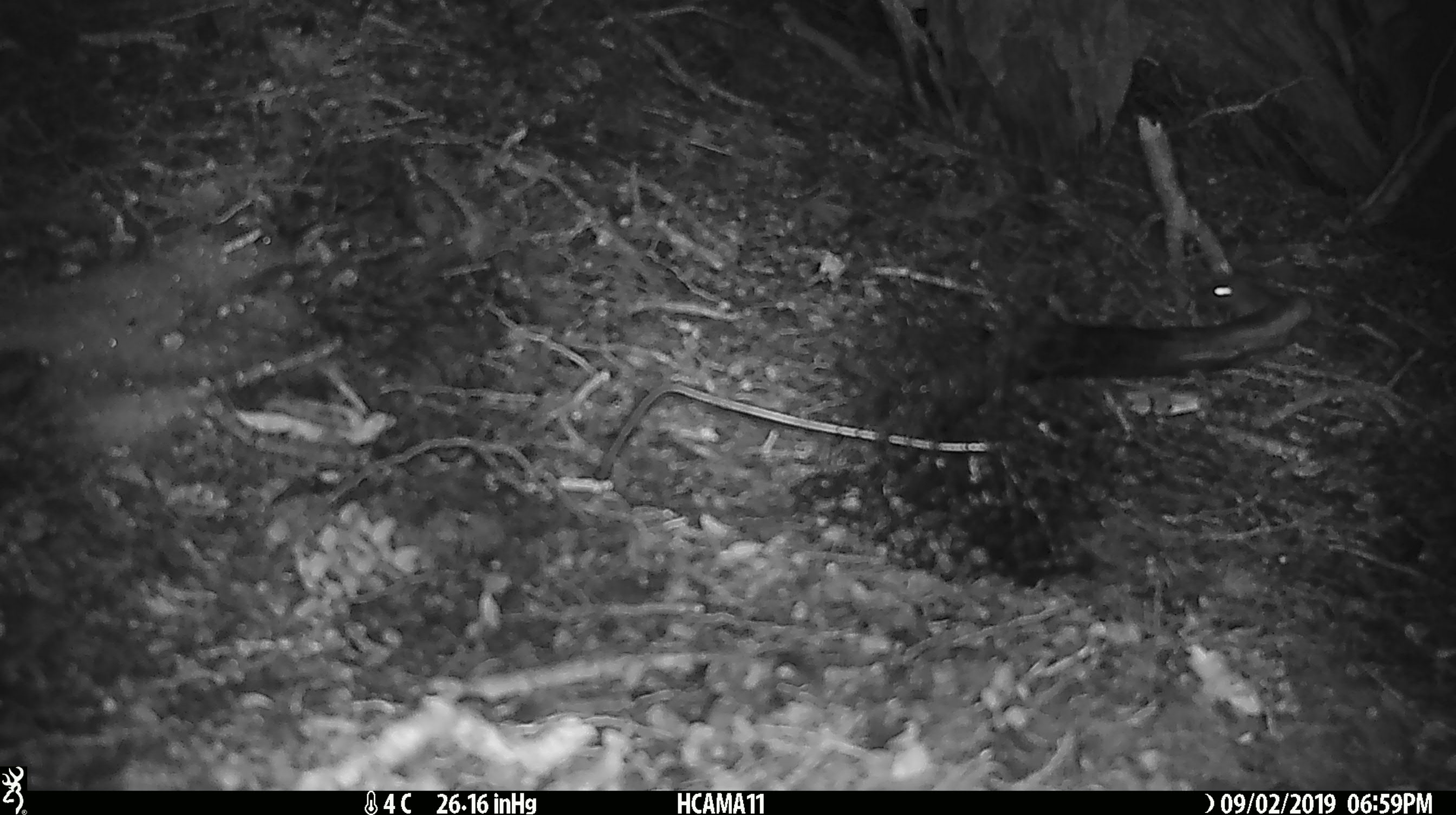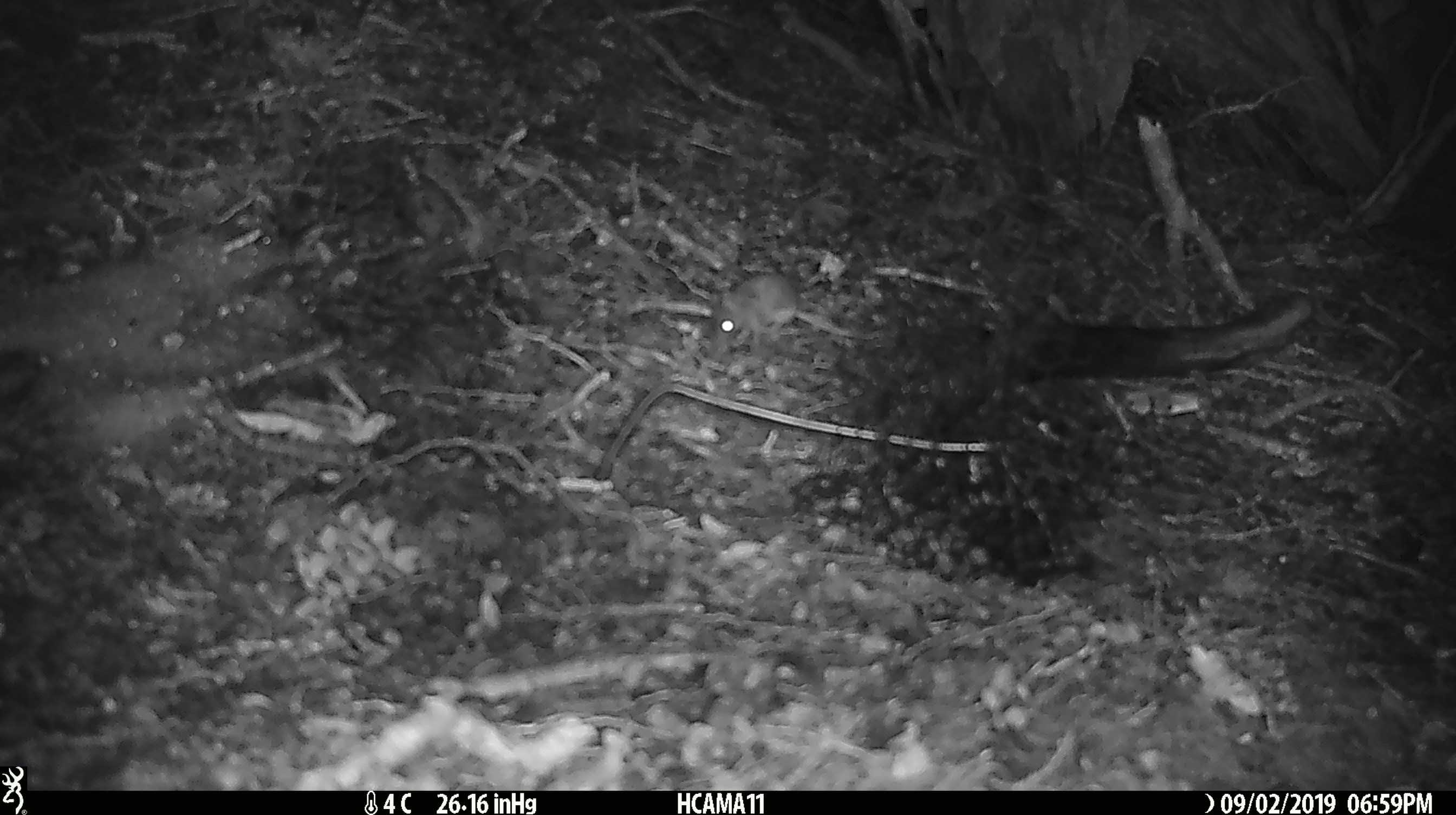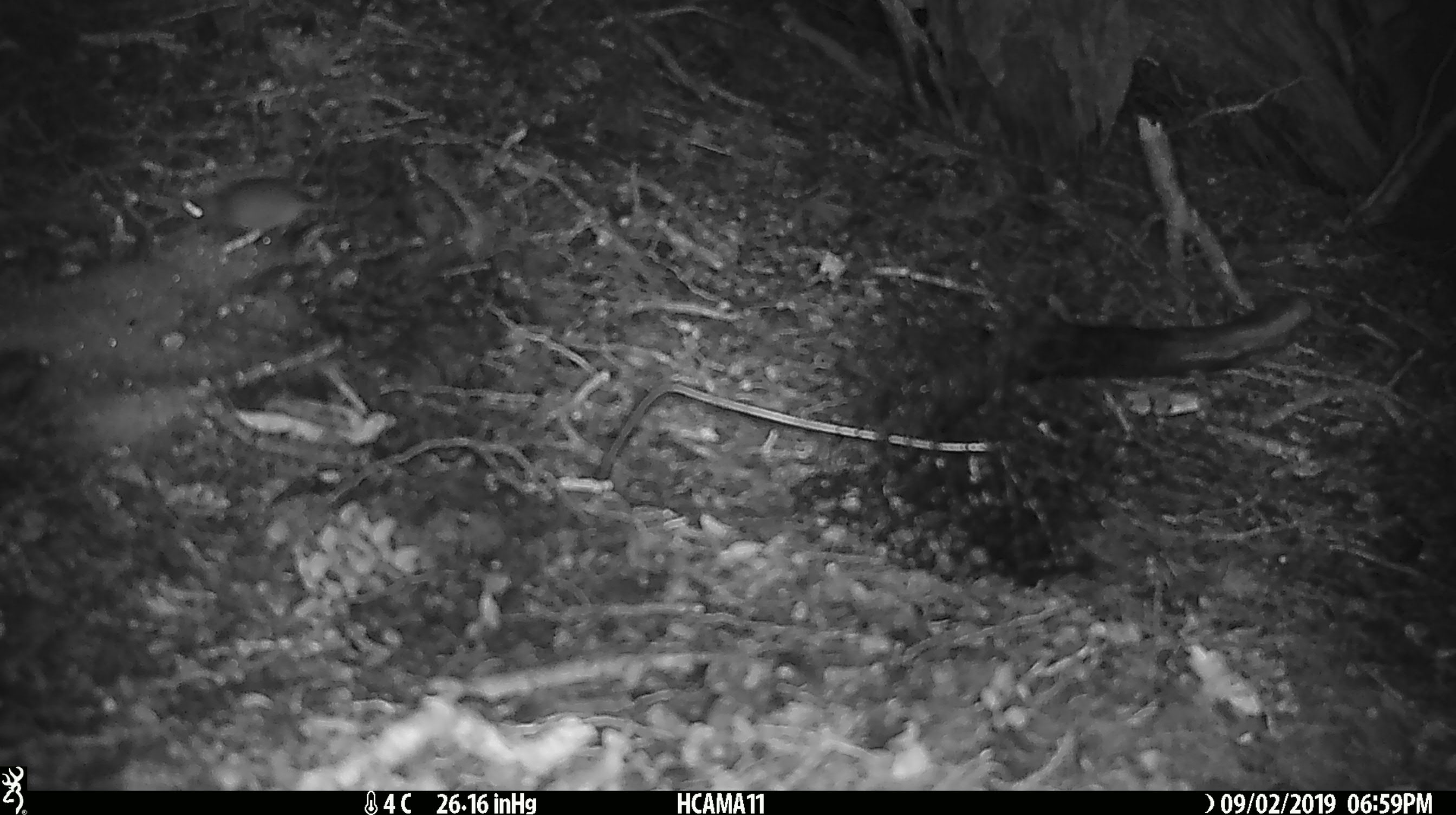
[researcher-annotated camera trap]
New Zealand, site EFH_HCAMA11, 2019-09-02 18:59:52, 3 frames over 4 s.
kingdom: Animalia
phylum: Chordata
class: Mammalia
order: Rodentia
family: Muridae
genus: Mus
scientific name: Mus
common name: mouse